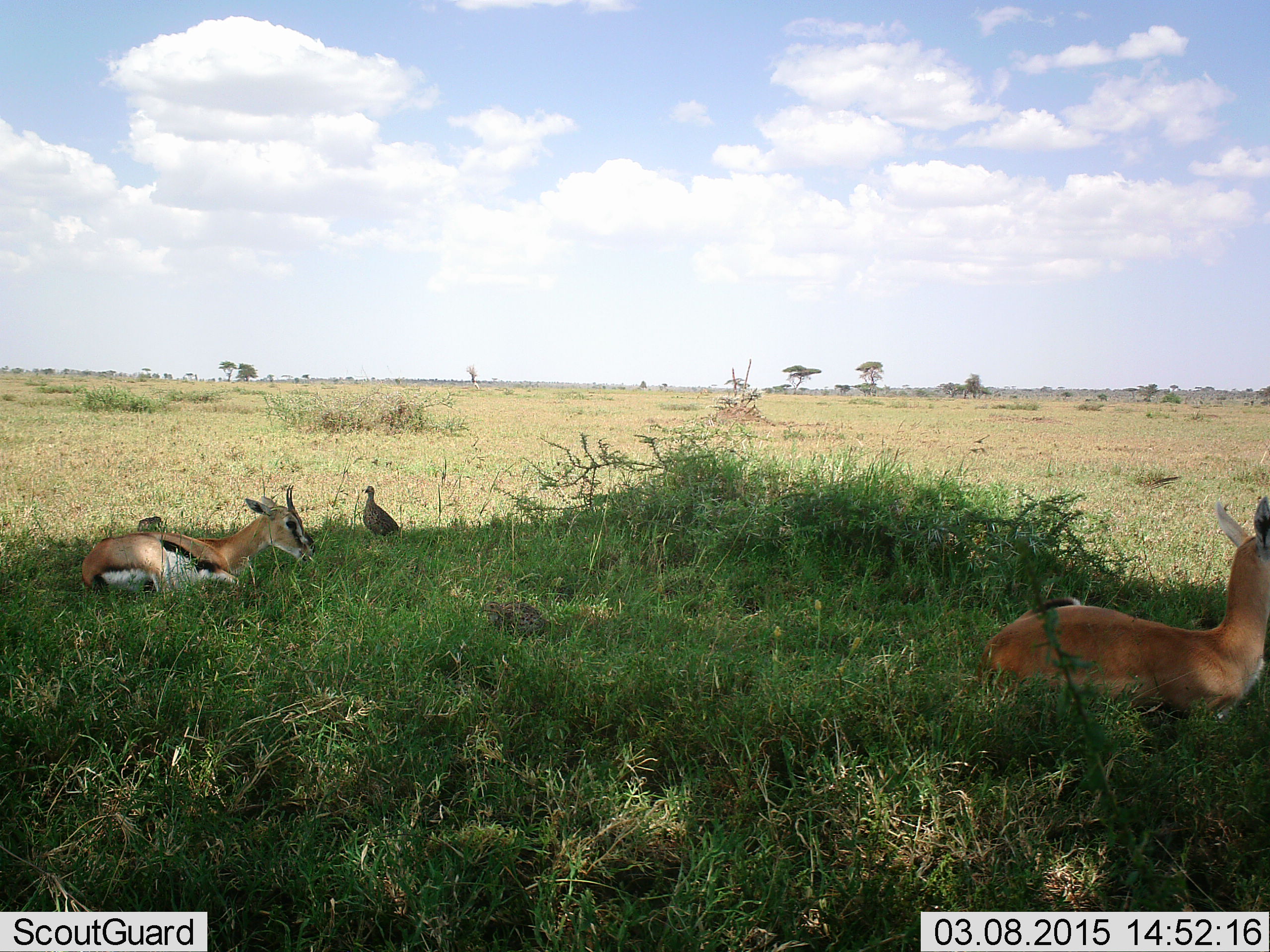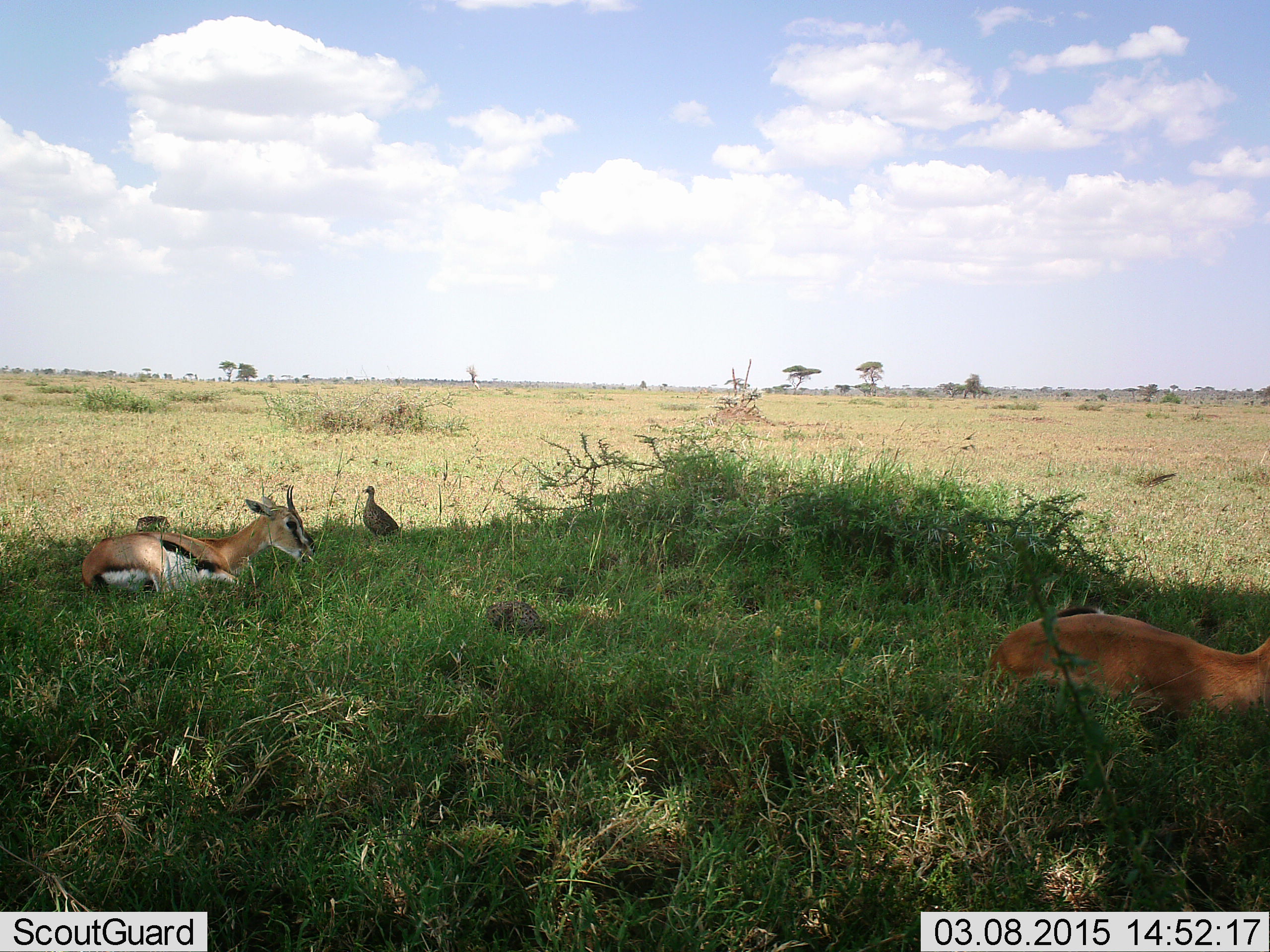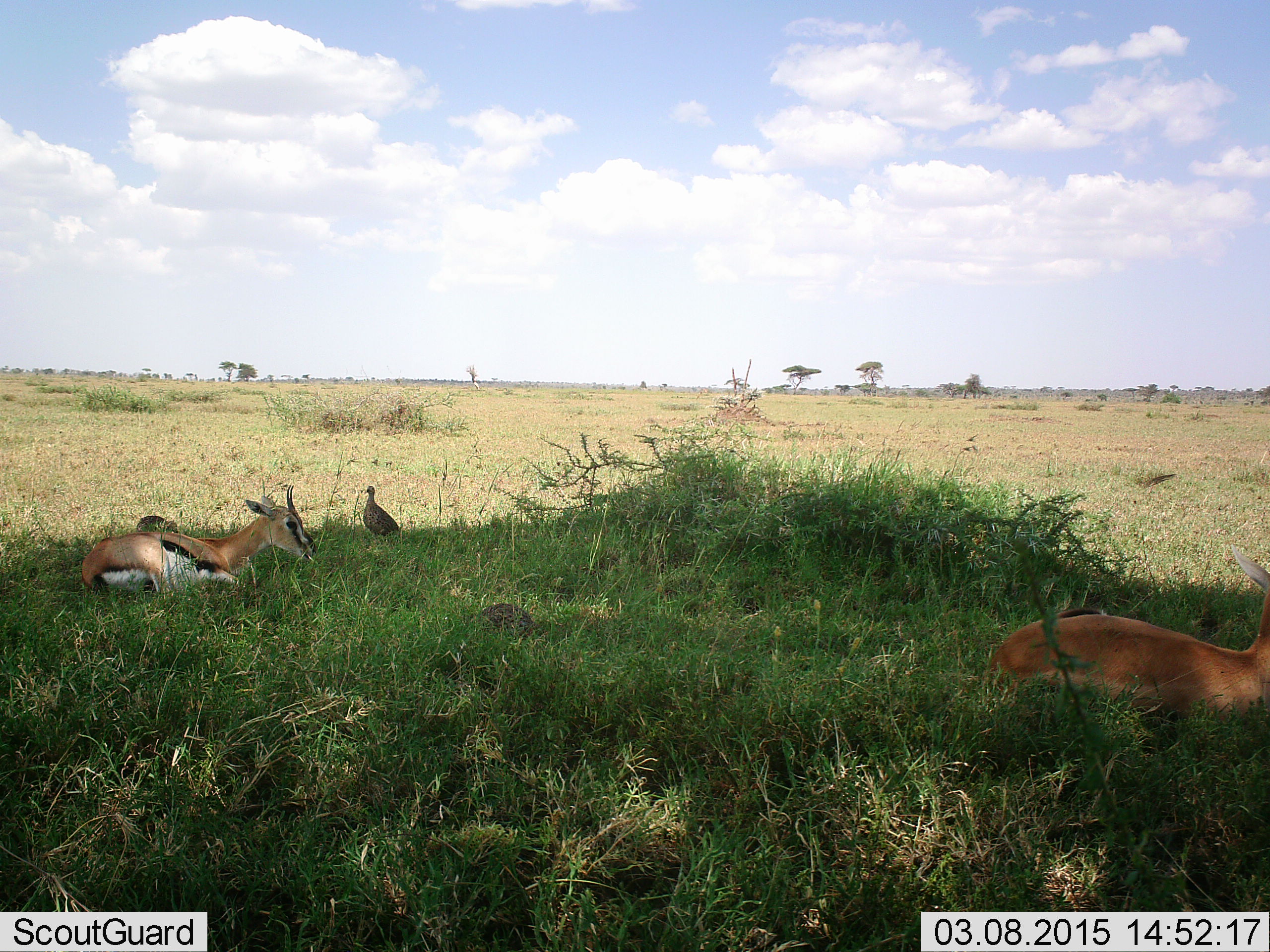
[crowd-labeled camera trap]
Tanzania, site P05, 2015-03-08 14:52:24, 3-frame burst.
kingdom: Animalia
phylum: Chordata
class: Mammalia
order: Artiodactyla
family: Bovidae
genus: Eudorcas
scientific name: Eudorcas thomsonii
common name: thomson's gazelle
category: gazellethomsons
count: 2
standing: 5%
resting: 95%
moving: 0%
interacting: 0%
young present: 5%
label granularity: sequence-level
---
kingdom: Animalia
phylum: Chordata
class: Aves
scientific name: Aves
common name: bird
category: otherbird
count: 3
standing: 90%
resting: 0%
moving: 10%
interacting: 0%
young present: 0%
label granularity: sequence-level